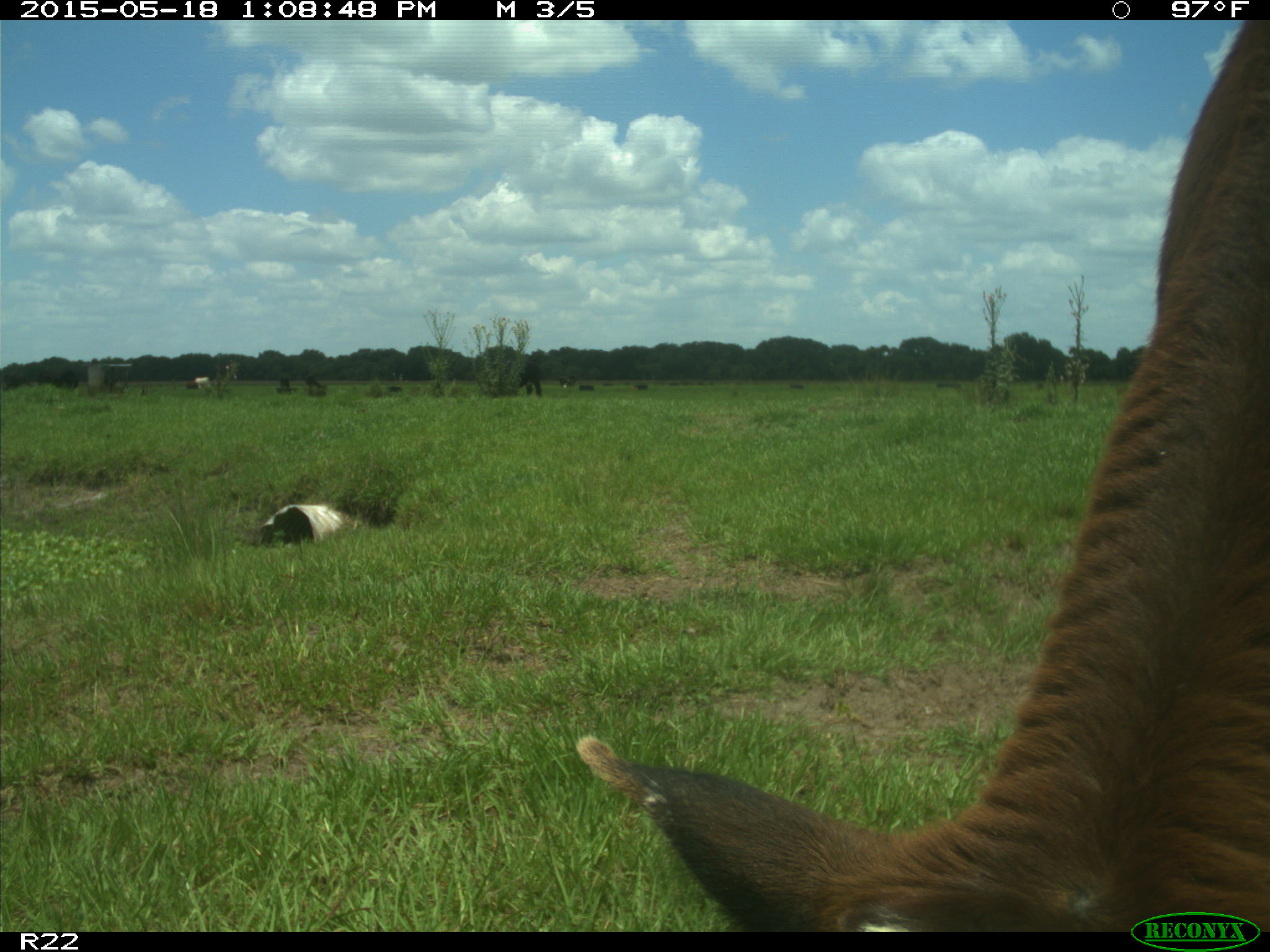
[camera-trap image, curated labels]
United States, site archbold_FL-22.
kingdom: Animalia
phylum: Chordata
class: Mammalia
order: Artiodactyla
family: Bovidae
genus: Bos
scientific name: Bos taurus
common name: domestic cow